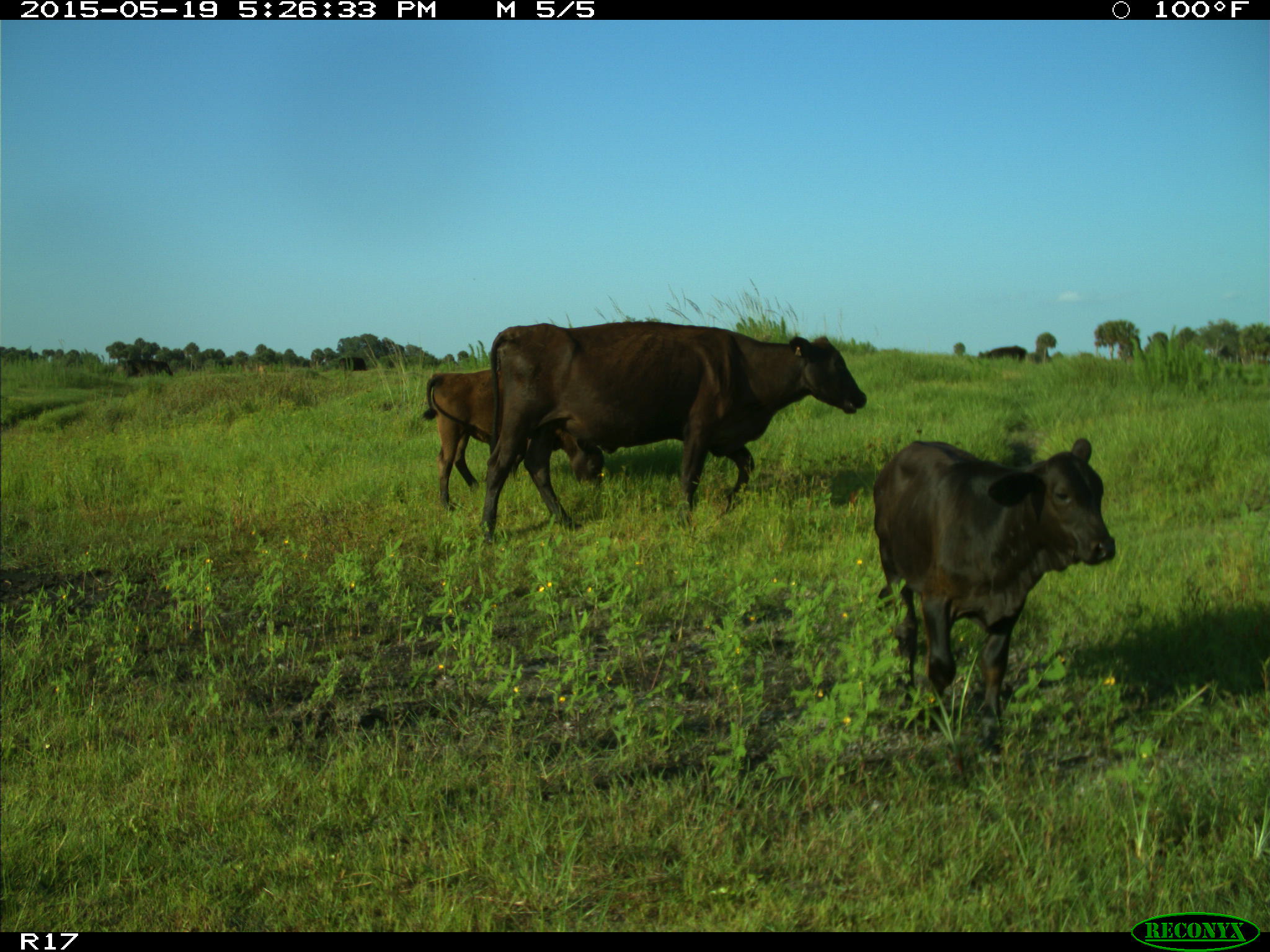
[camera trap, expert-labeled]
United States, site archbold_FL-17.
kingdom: Animalia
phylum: Chordata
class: Mammalia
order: Artiodactyla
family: Bovidae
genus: Bos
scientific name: Bos taurus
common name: domestic cow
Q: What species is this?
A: Bos taurus (domestic cow).